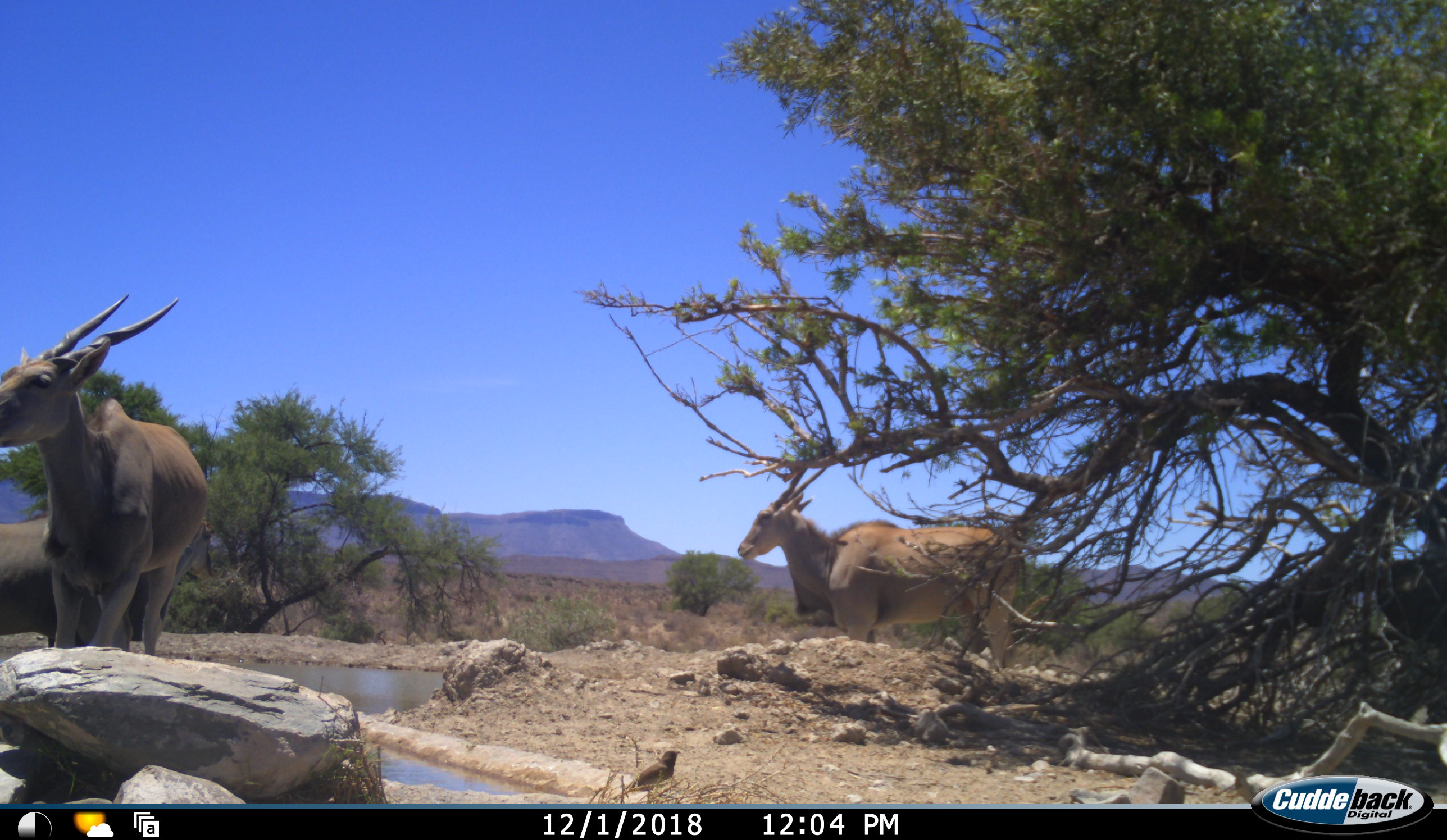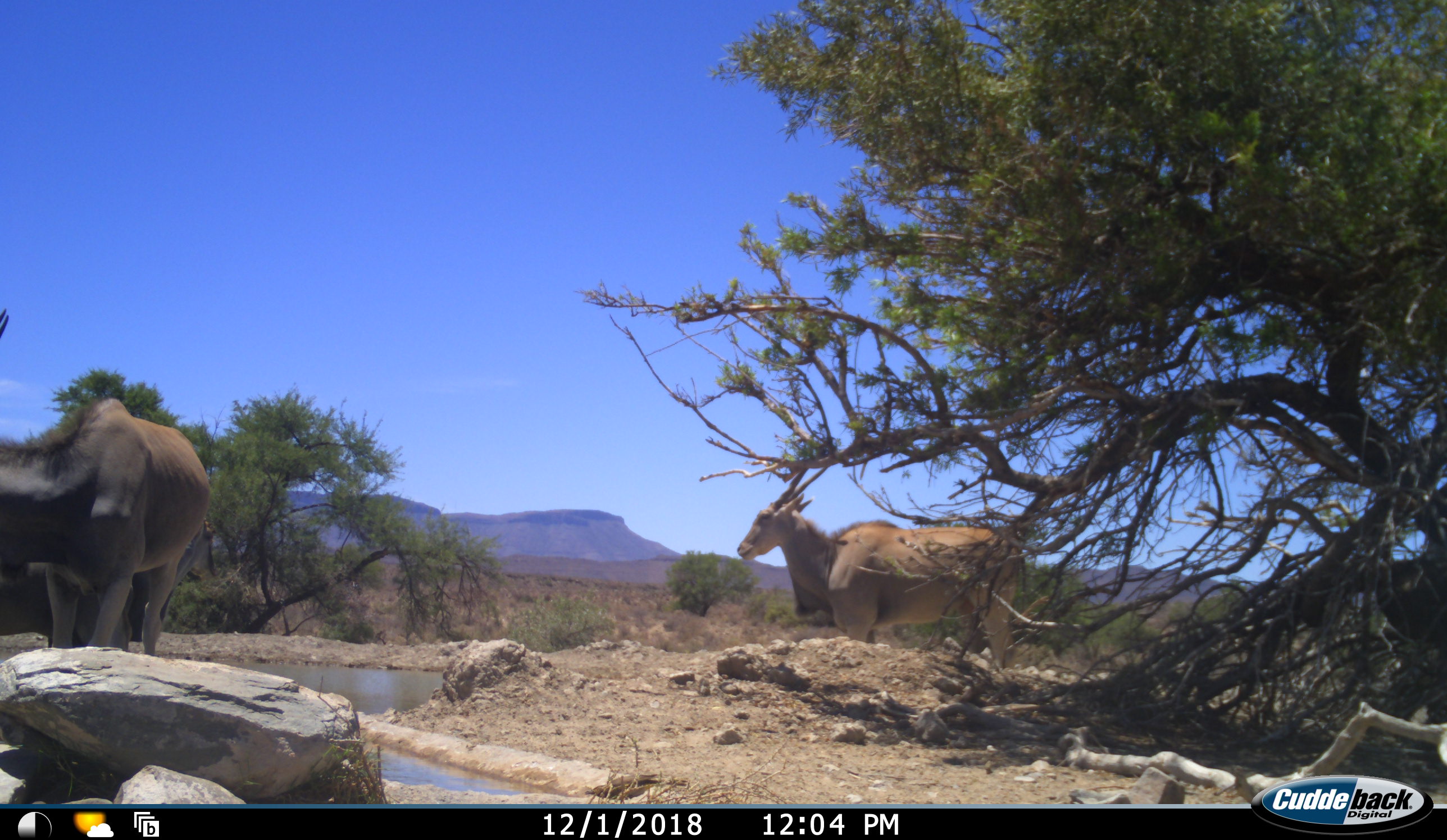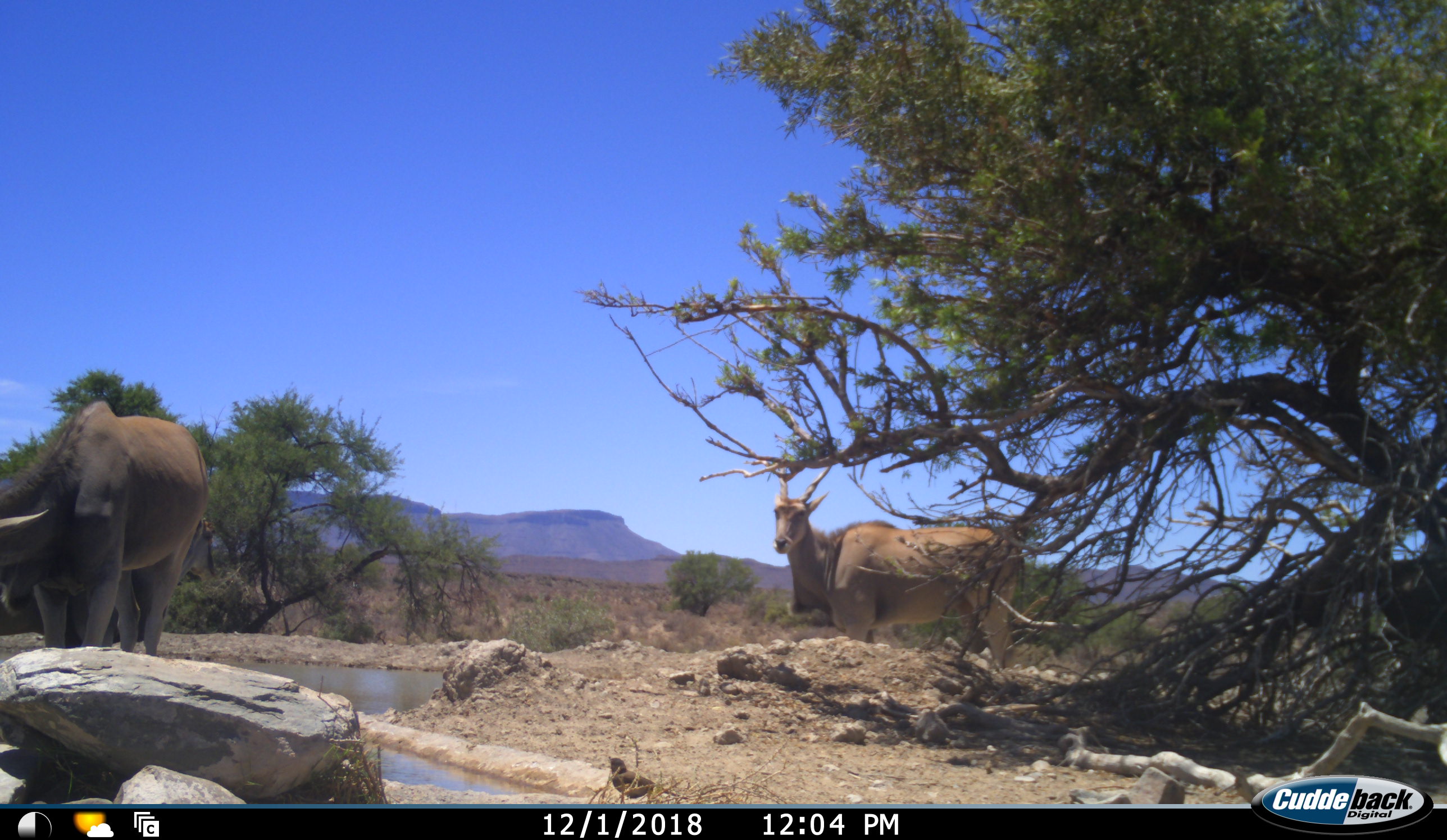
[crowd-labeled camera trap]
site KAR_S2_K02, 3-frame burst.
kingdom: Animalia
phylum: Chordata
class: Aves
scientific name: Aves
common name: bird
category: birdother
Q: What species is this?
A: Birdother (bird) (Aves).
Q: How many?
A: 1.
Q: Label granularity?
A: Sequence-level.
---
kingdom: Animalia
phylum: Chordata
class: Mammalia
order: Artiodactyla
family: Bovidae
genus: Tragelaphus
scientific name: Tragelaphus oryx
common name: eland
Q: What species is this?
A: Eland (Tragelaphus oryx).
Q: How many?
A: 3.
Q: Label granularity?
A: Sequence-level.